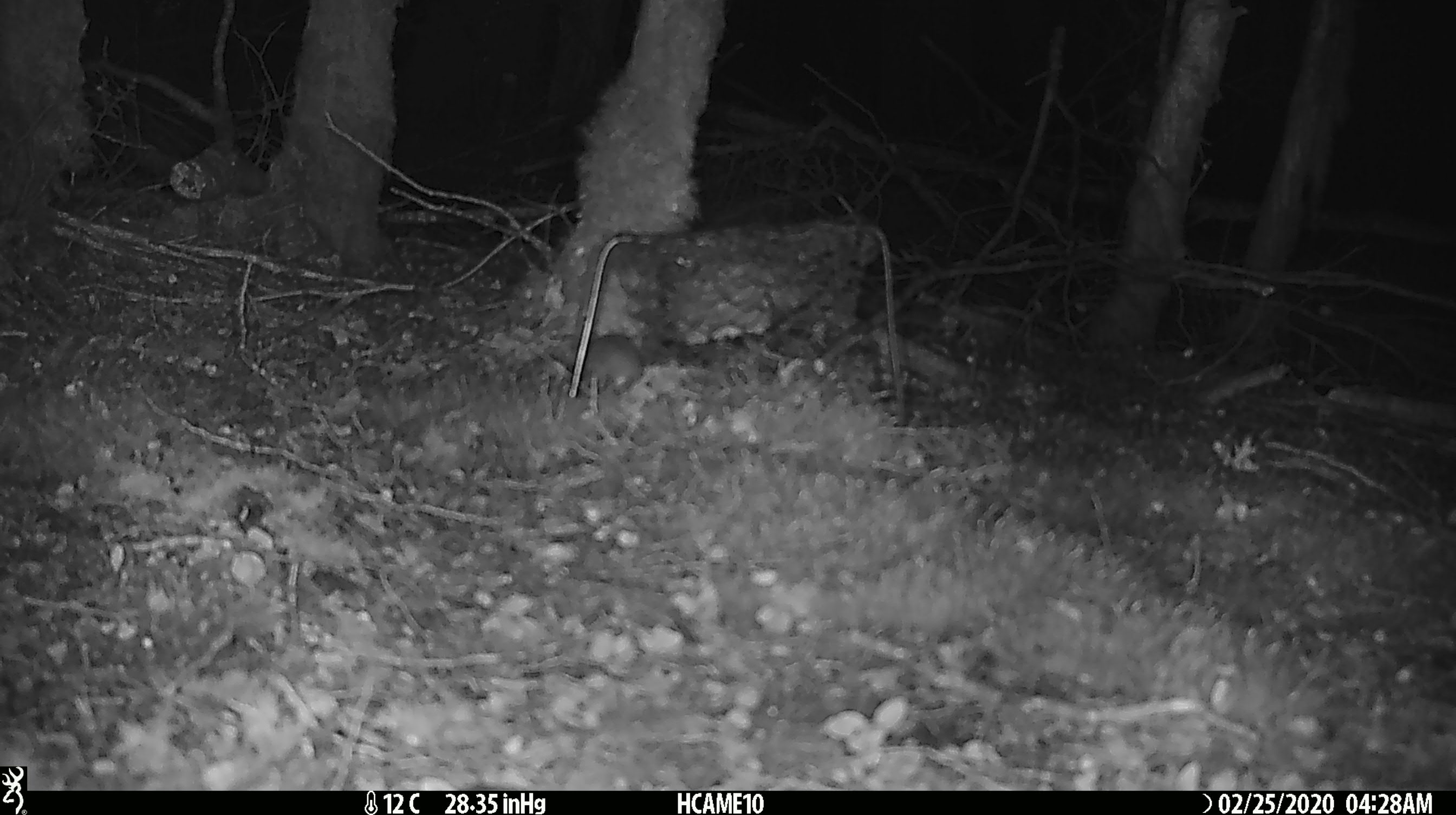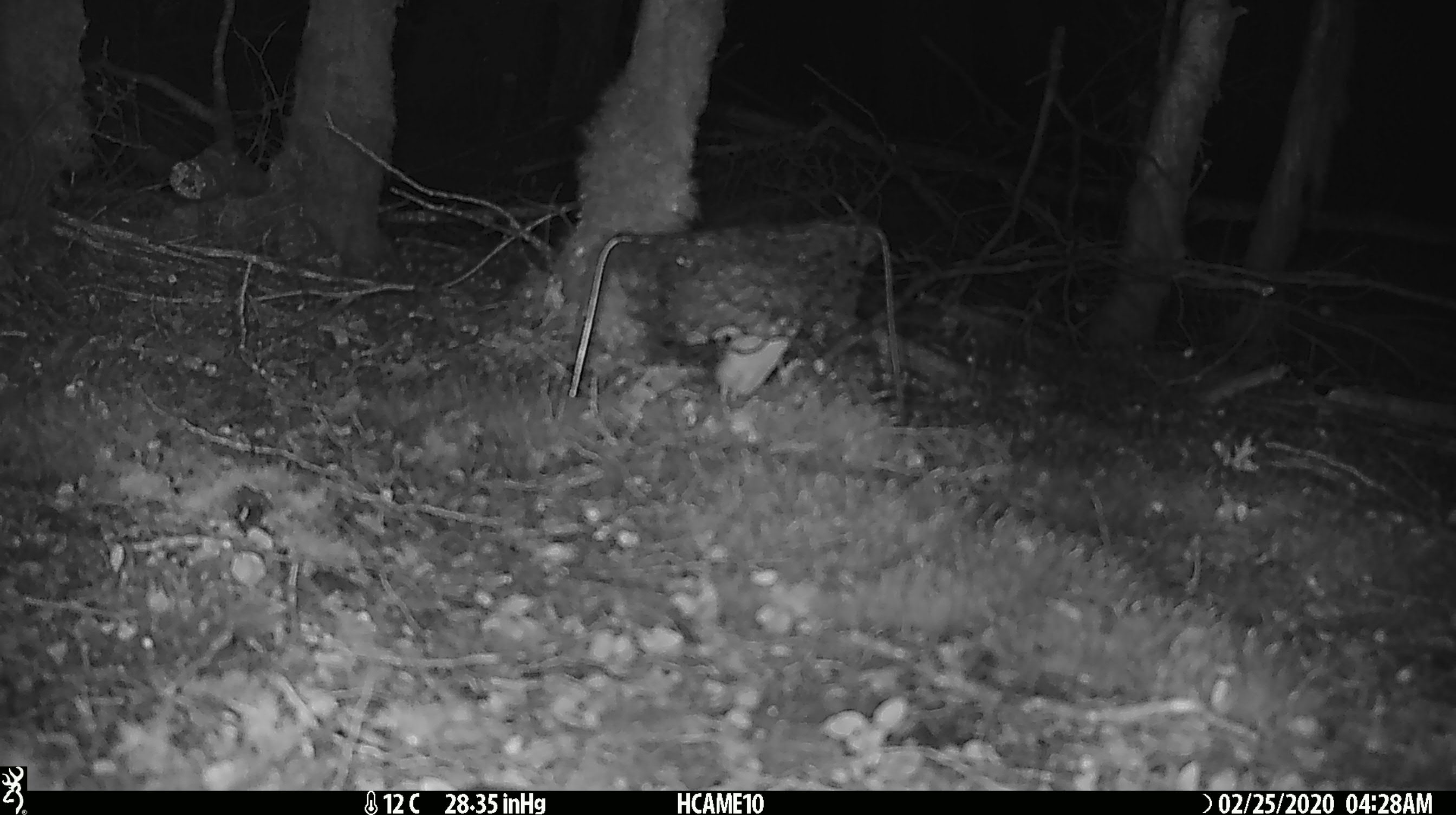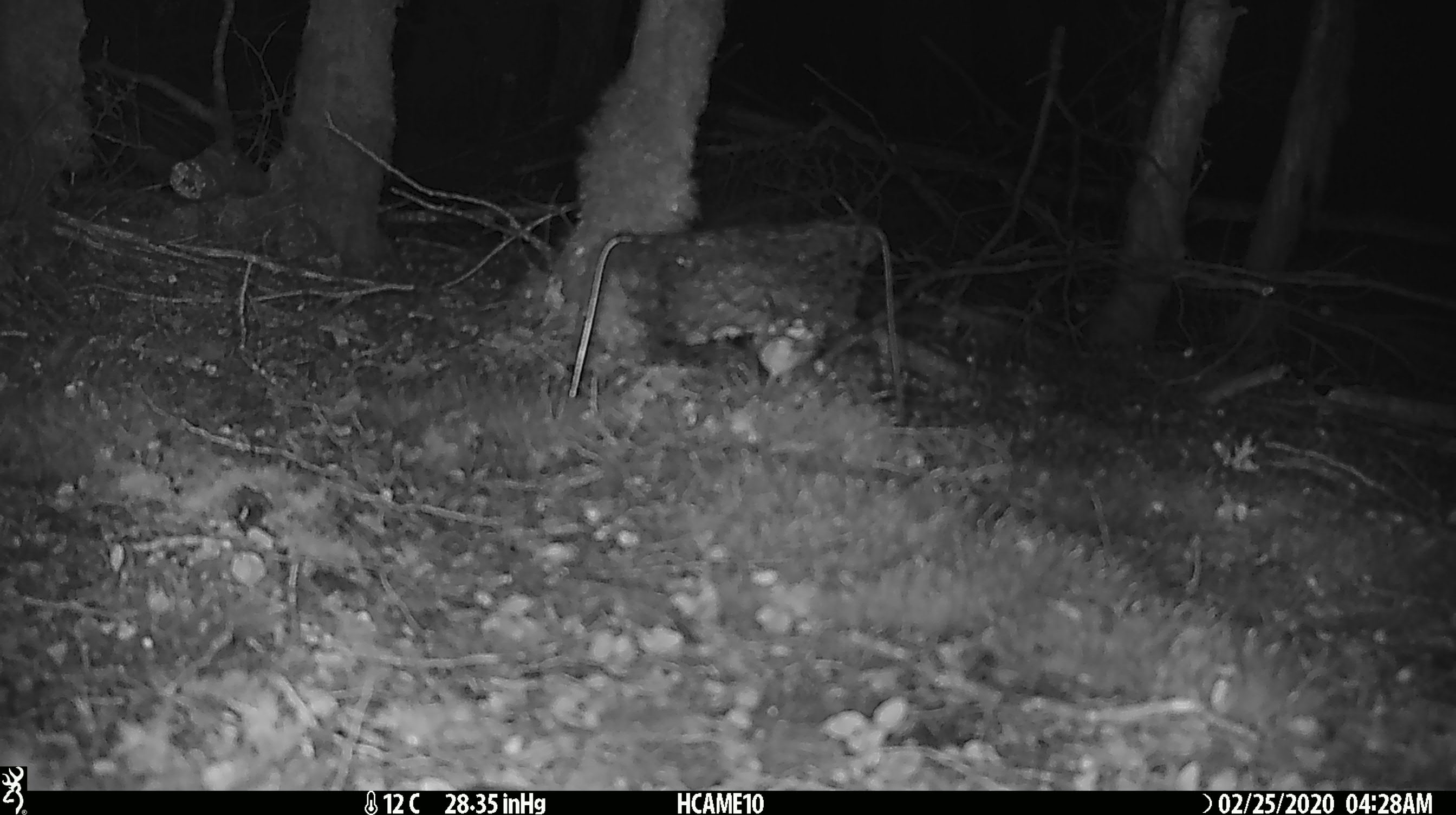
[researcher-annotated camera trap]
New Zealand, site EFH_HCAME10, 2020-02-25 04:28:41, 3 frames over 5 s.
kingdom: Animalia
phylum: Chordata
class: Mammalia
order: Rodentia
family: Muridae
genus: Mus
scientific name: Mus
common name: mouse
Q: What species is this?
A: Mouse (Mus).